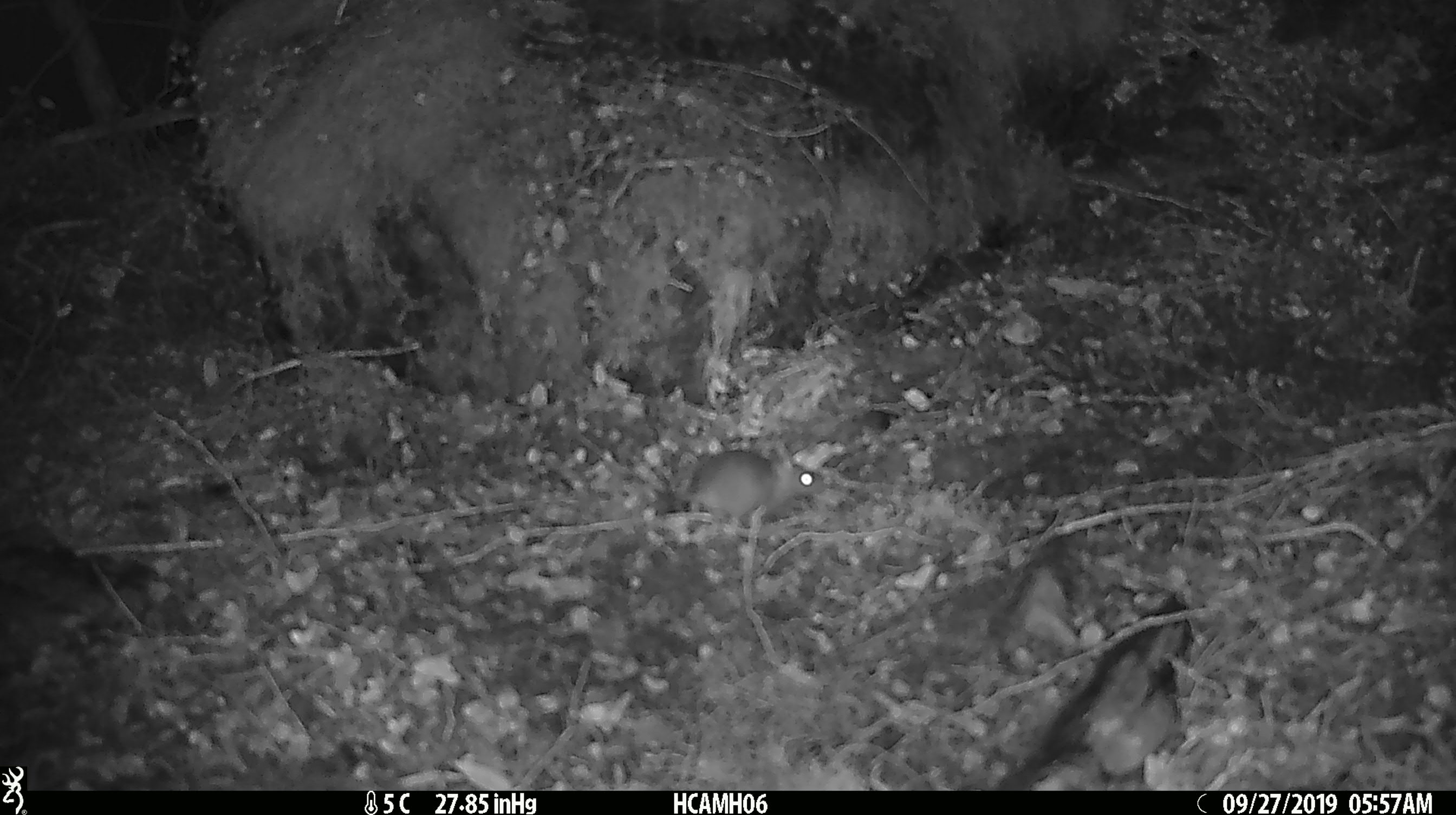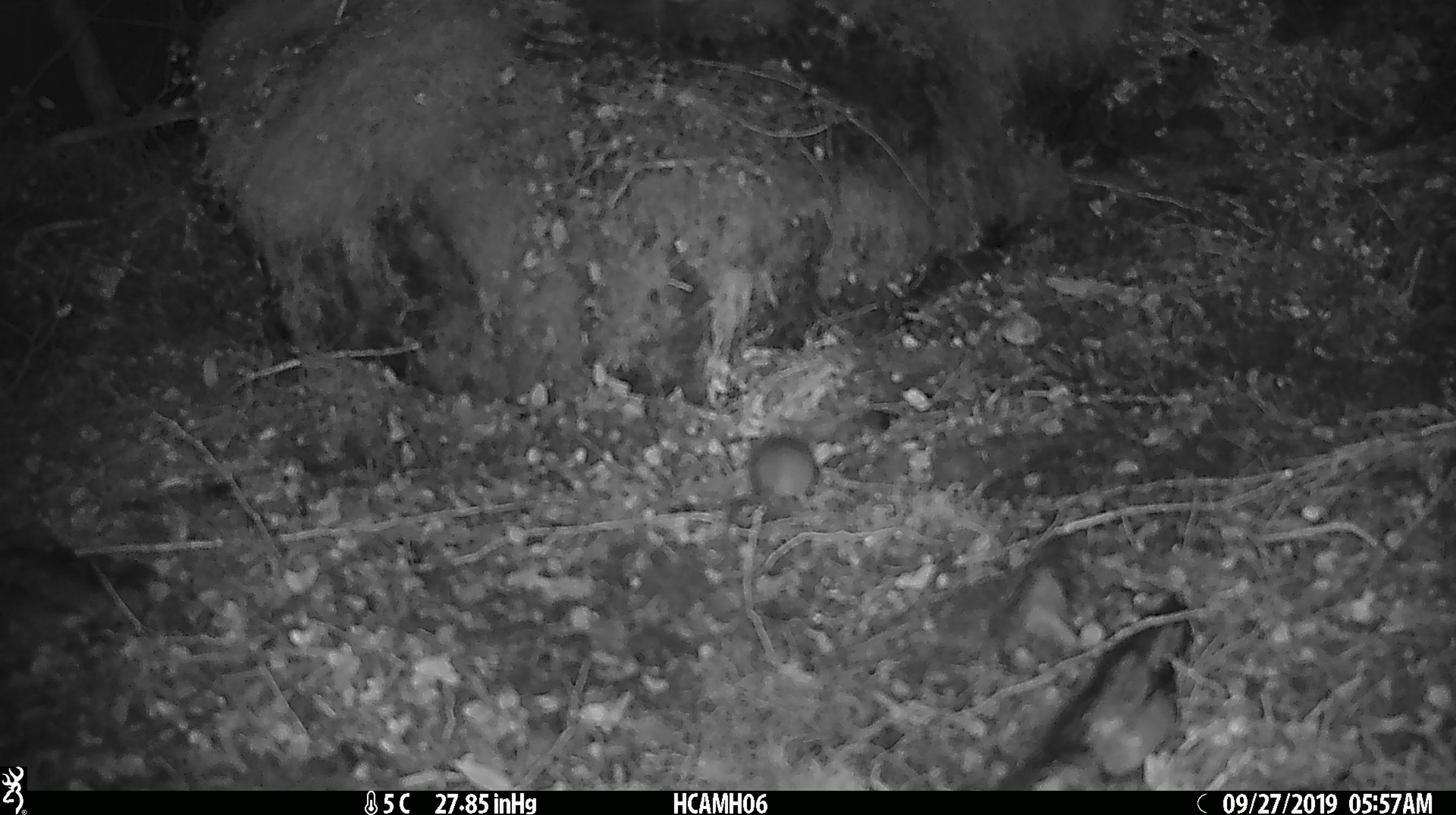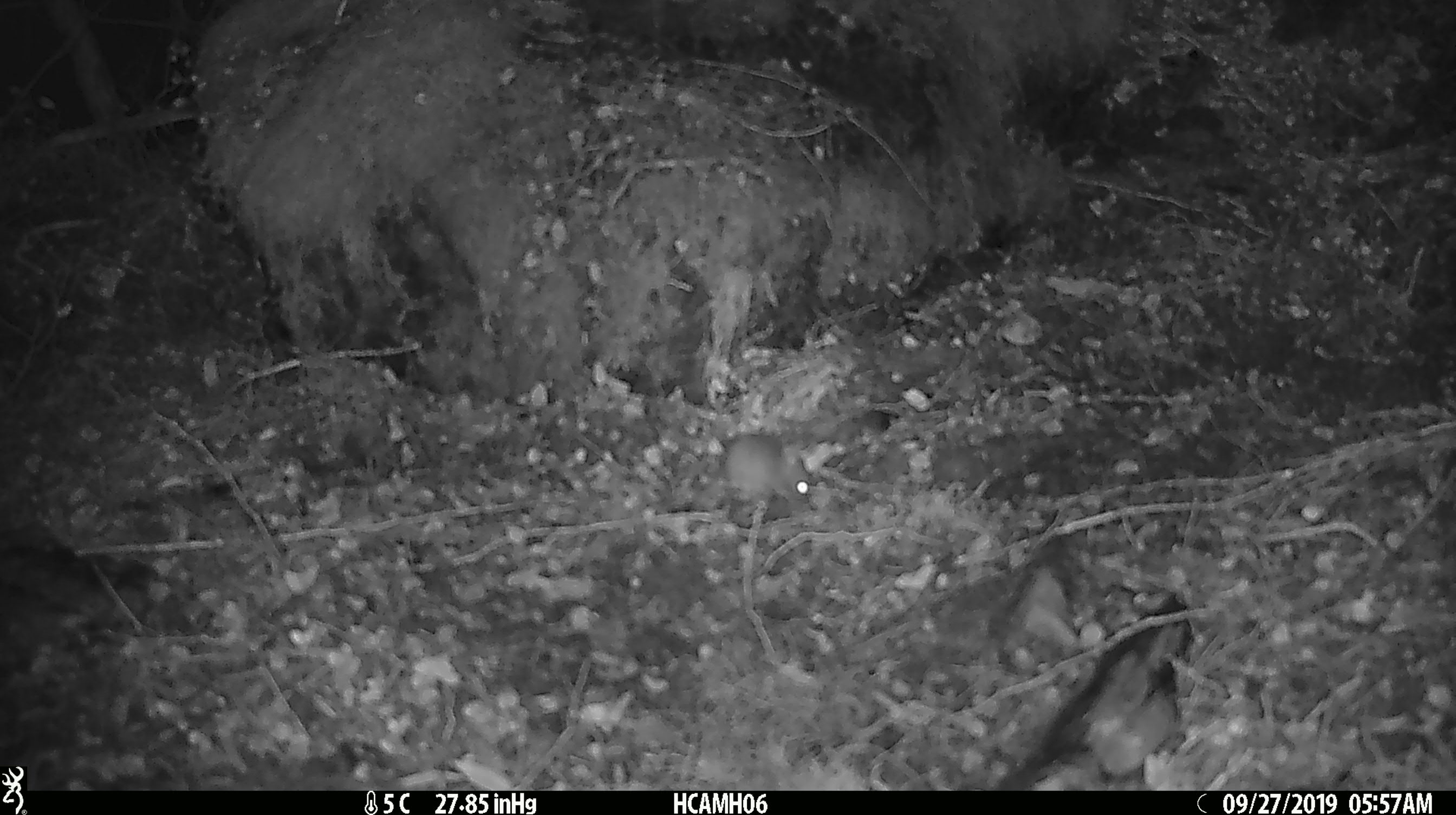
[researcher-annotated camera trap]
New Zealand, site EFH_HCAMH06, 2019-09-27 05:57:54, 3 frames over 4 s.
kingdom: Animalia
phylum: Chordata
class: Mammalia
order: Rodentia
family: Muridae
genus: Mus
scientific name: Mus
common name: mouse